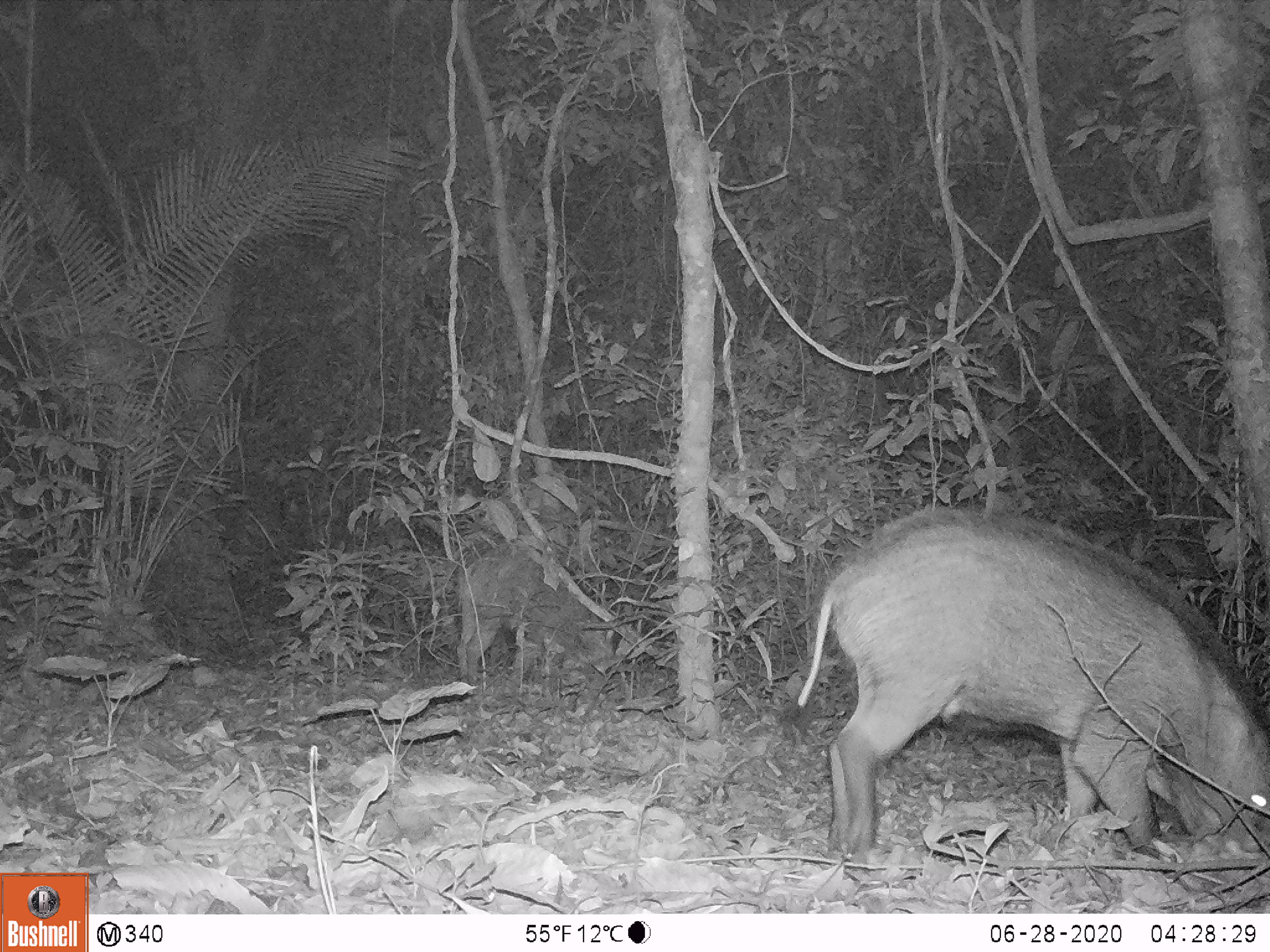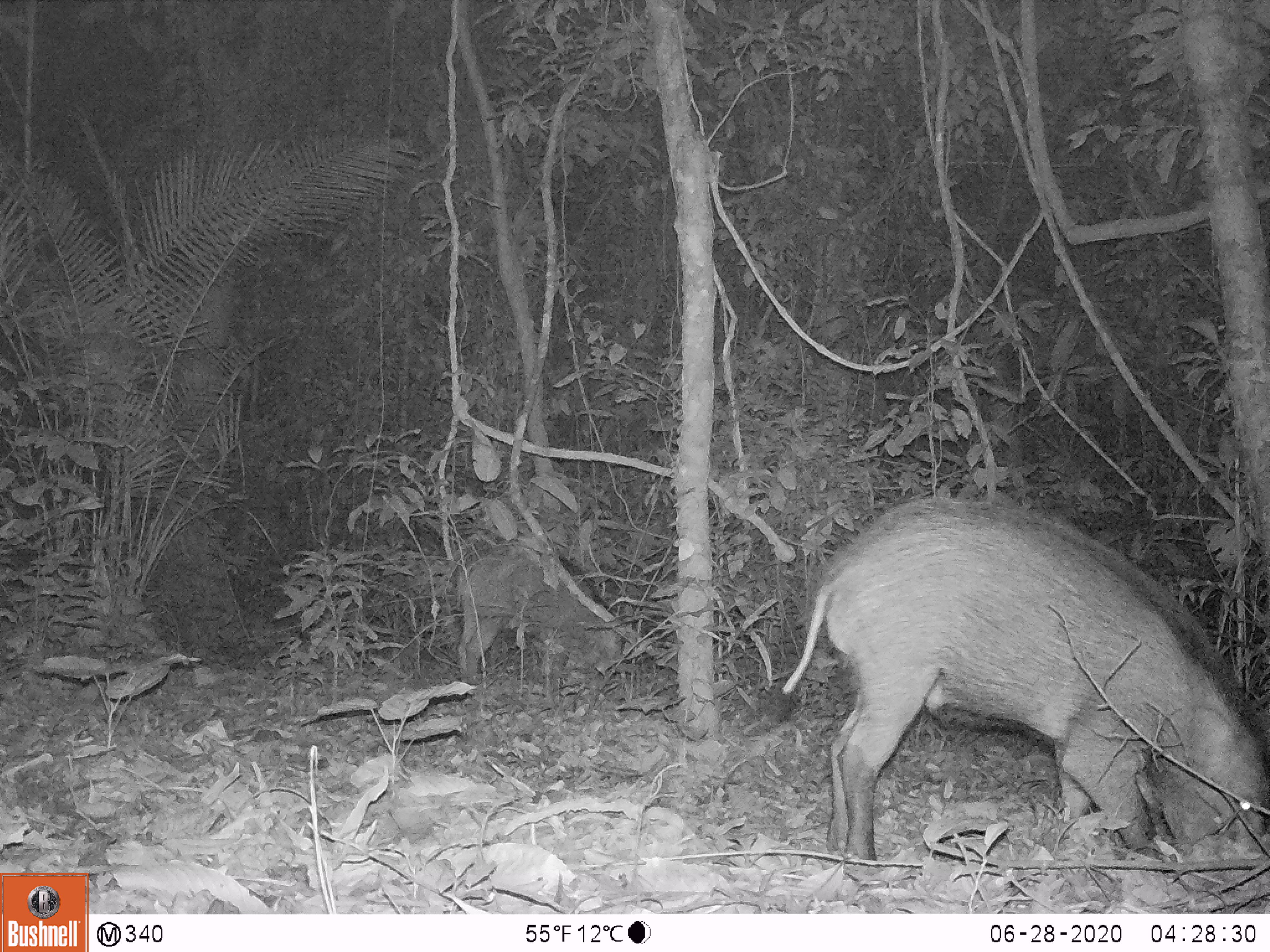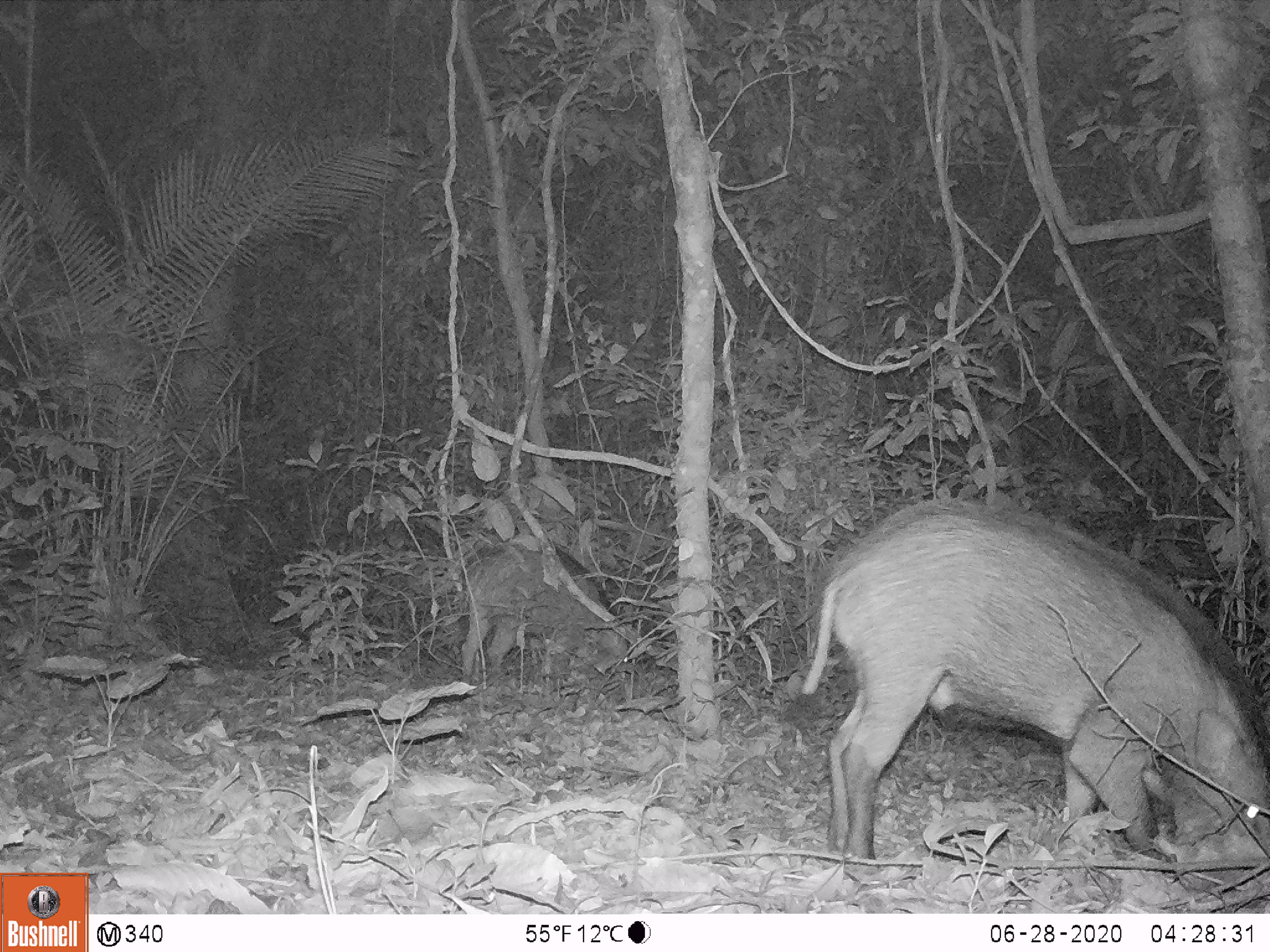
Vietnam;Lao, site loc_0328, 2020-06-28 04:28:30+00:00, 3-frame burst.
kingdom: Animalia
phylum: Chordata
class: Mammalia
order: Artiodactyla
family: Suidae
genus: Sus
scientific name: Sus scrofa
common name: eurasian wild pig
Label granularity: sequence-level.